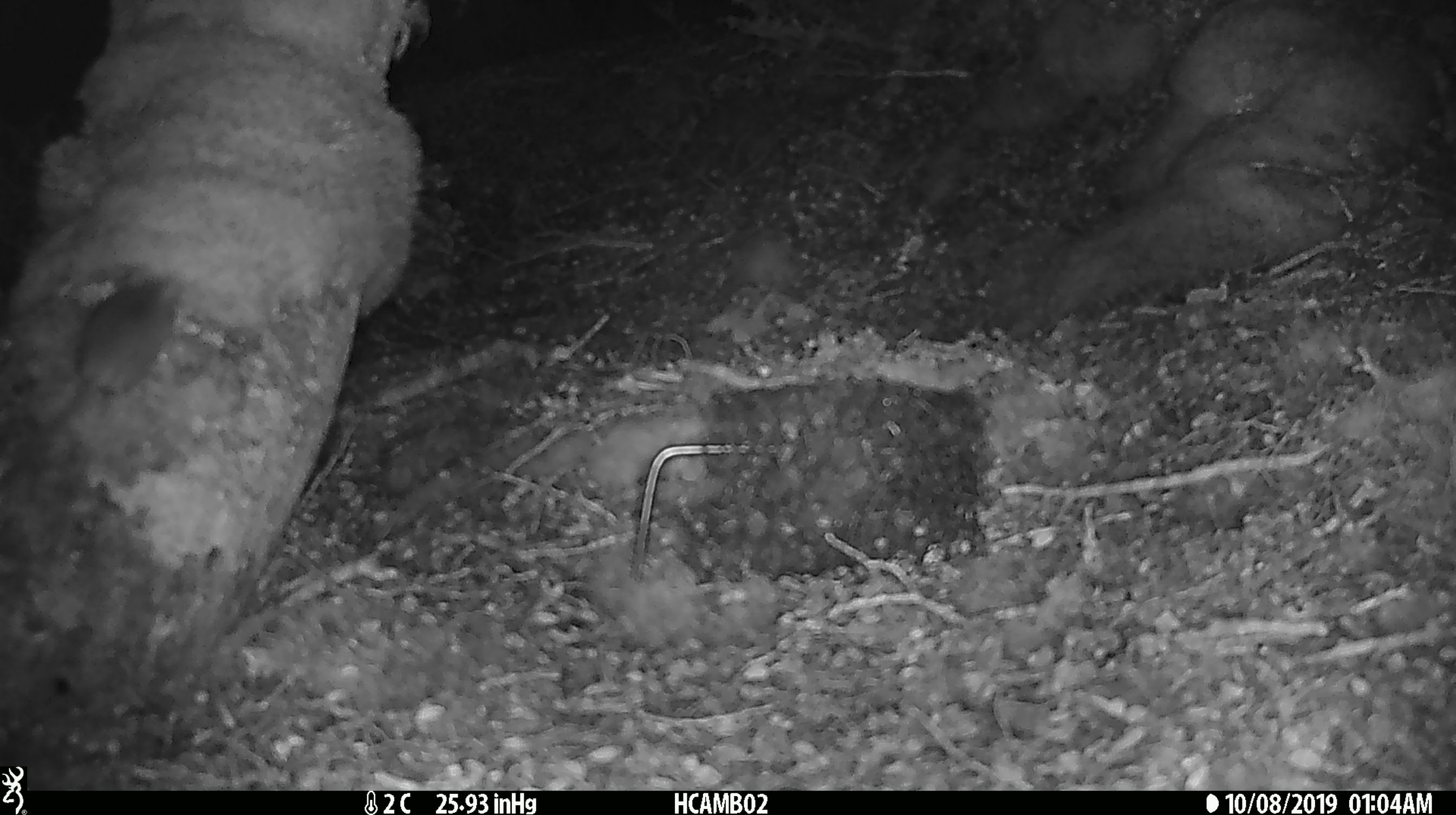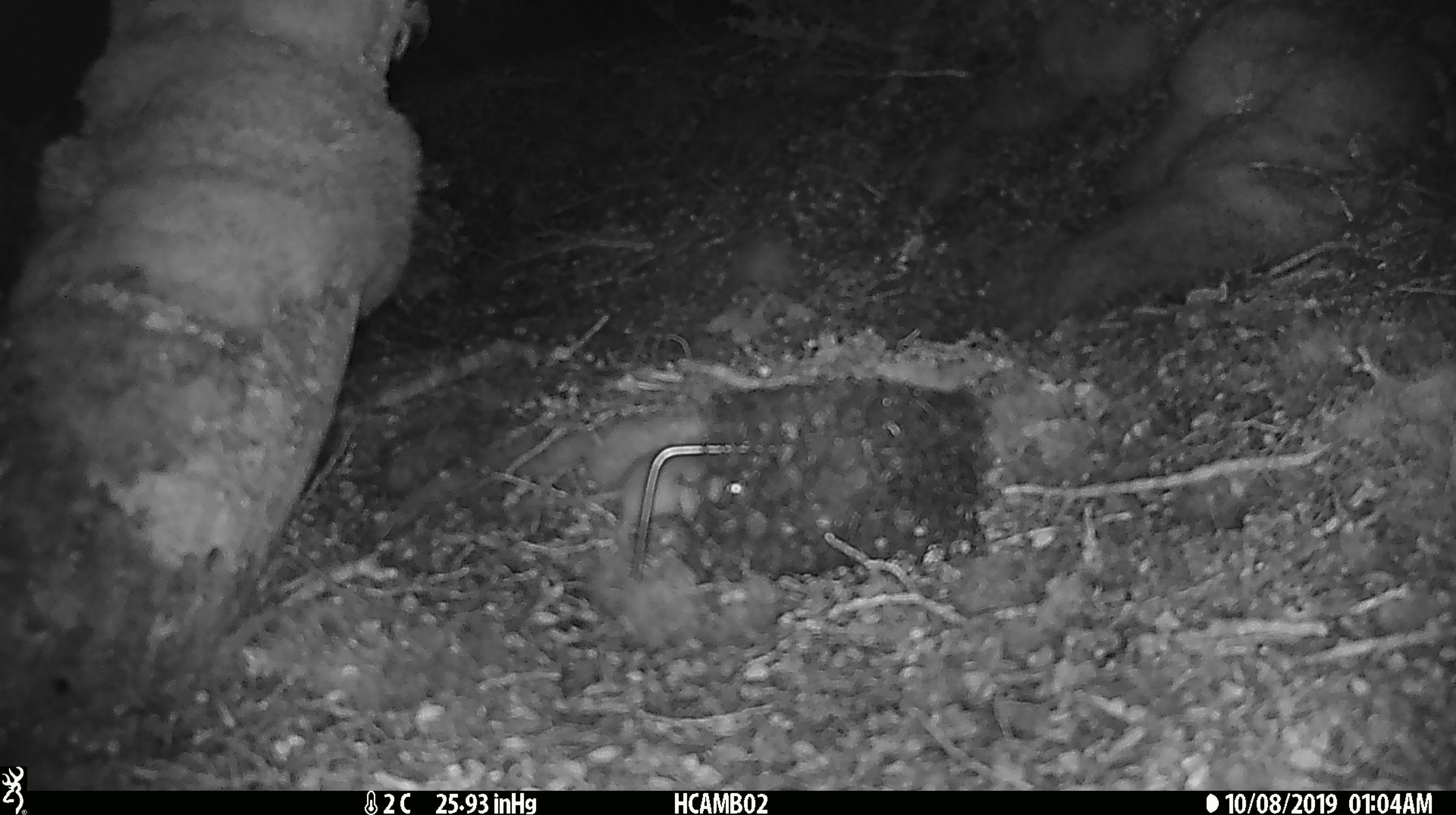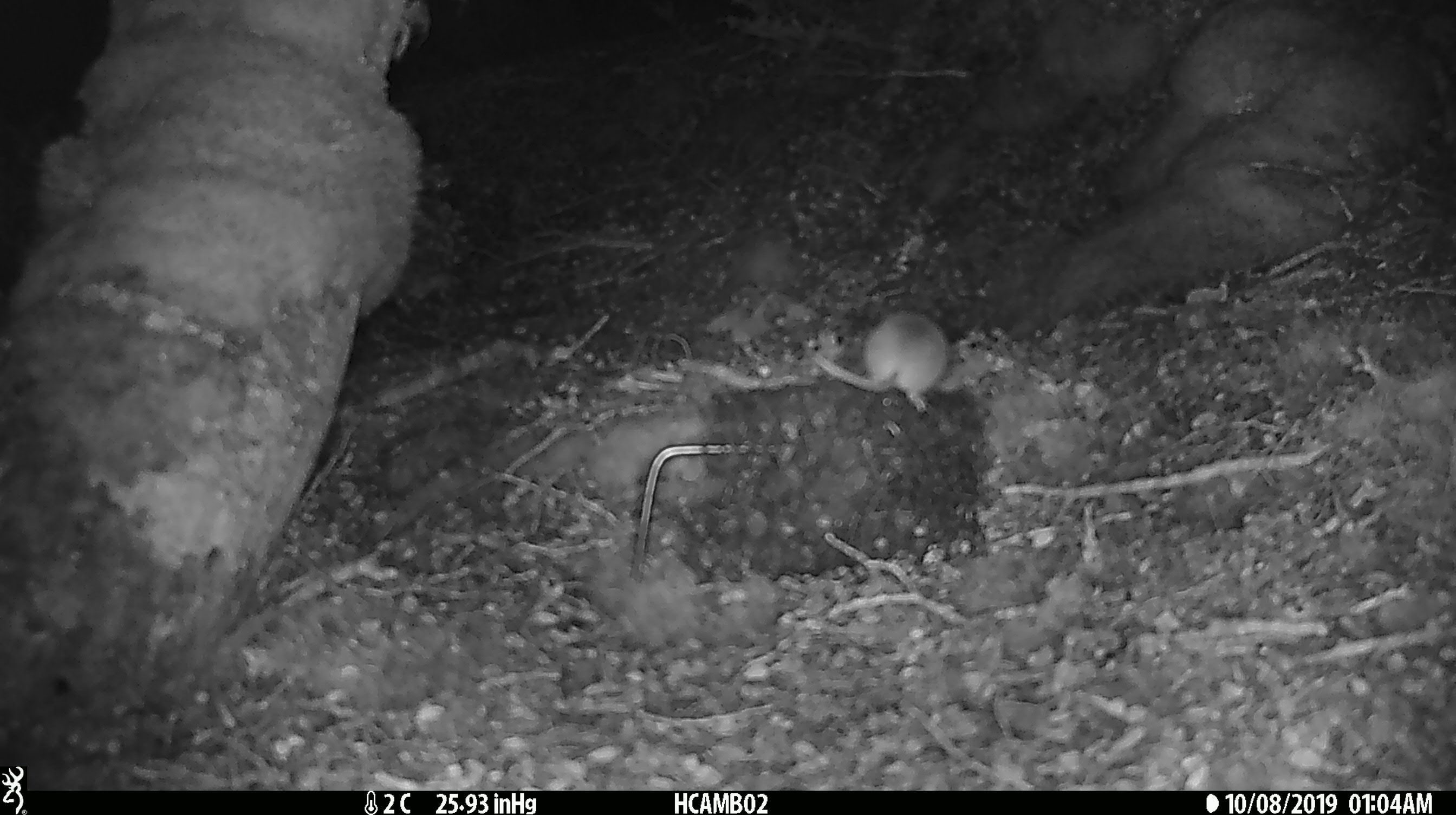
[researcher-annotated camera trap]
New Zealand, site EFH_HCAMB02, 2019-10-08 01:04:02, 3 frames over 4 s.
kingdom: Animalia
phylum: Chordata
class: Mammalia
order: Rodentia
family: Muridae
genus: Mus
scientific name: Mus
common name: mouse